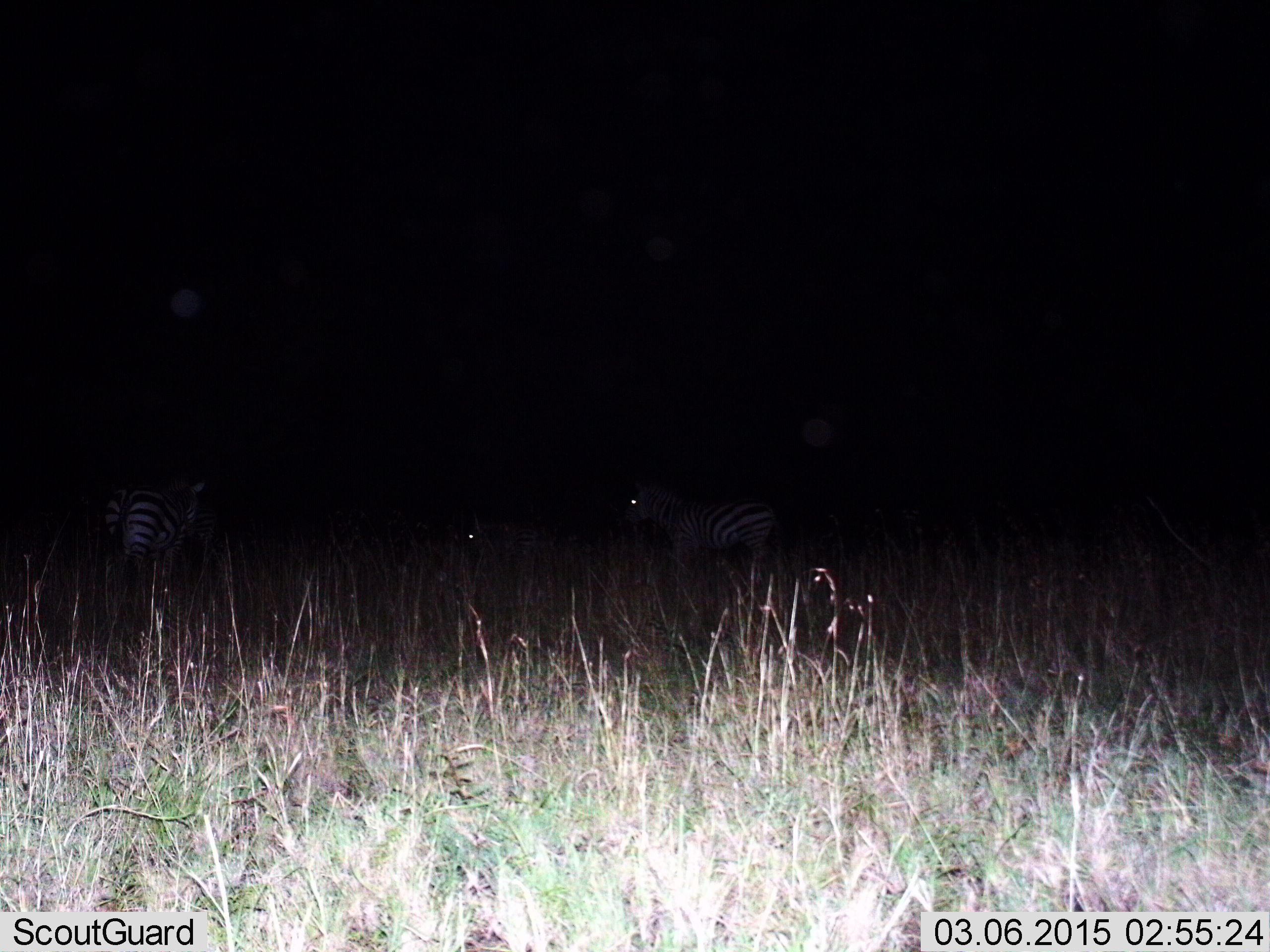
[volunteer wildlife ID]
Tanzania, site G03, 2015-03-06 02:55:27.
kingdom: Animalia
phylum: Chordata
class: Mammalia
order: Perissodactyla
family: Equidae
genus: Equus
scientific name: Equus quagga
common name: plains zebra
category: zebra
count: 3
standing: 80%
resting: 0%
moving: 20%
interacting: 0%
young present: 0%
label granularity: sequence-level